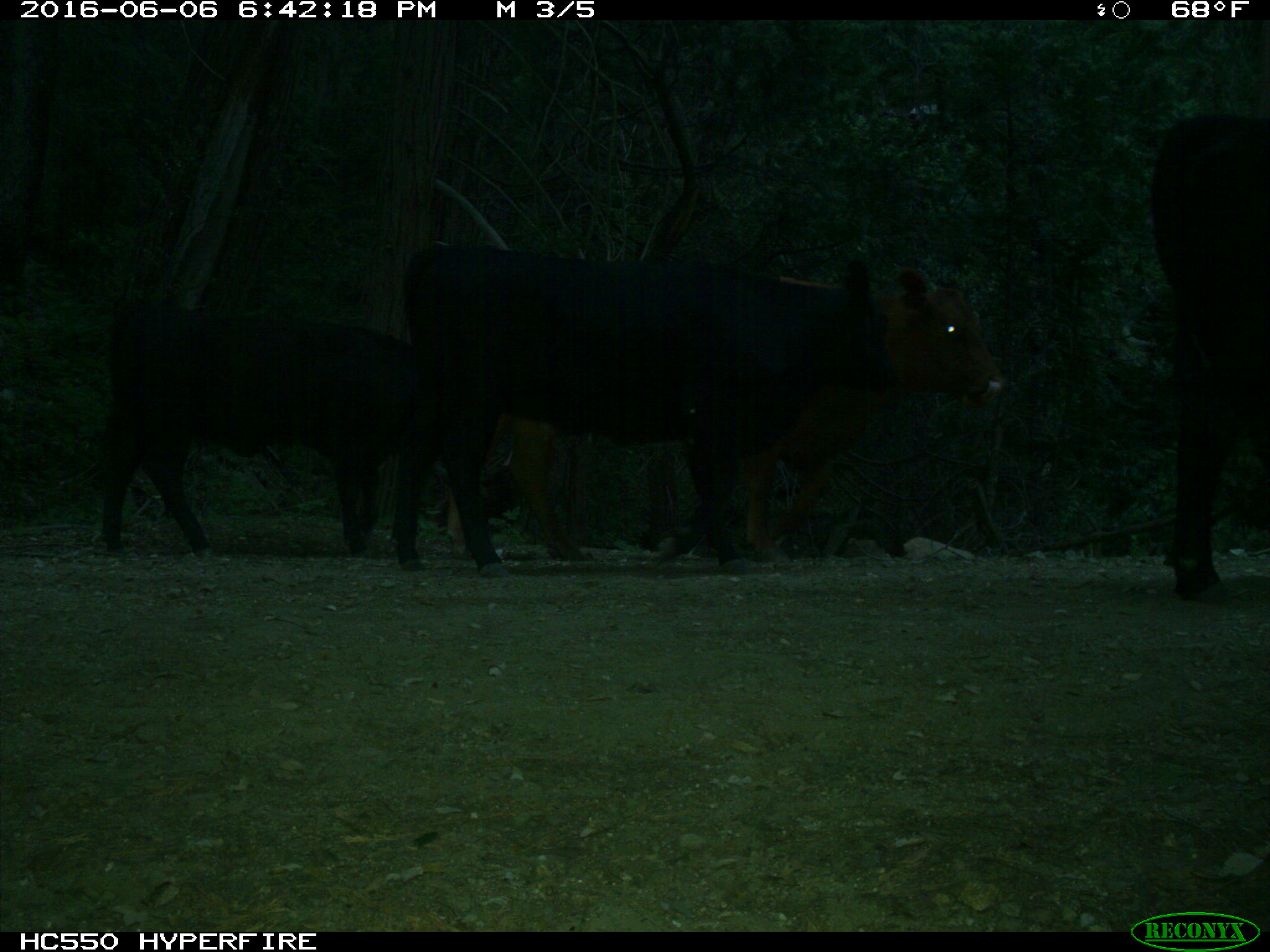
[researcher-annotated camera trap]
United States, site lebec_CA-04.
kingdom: Animalia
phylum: Chordata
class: Mammalia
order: Artiodactyla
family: Bovidae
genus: Bos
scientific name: Bos taurus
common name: domestic cow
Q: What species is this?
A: Bos taurus (domestic cow).